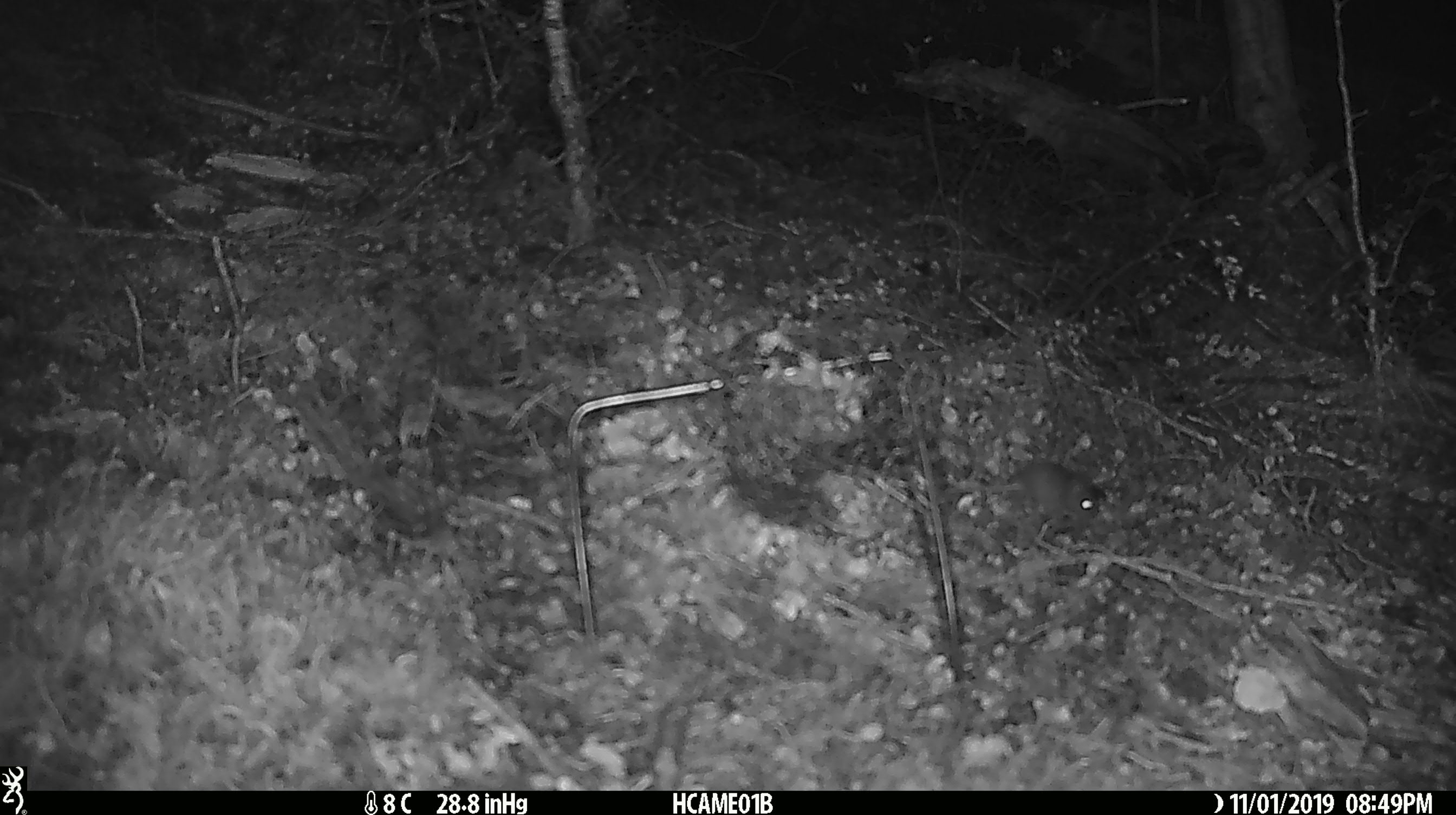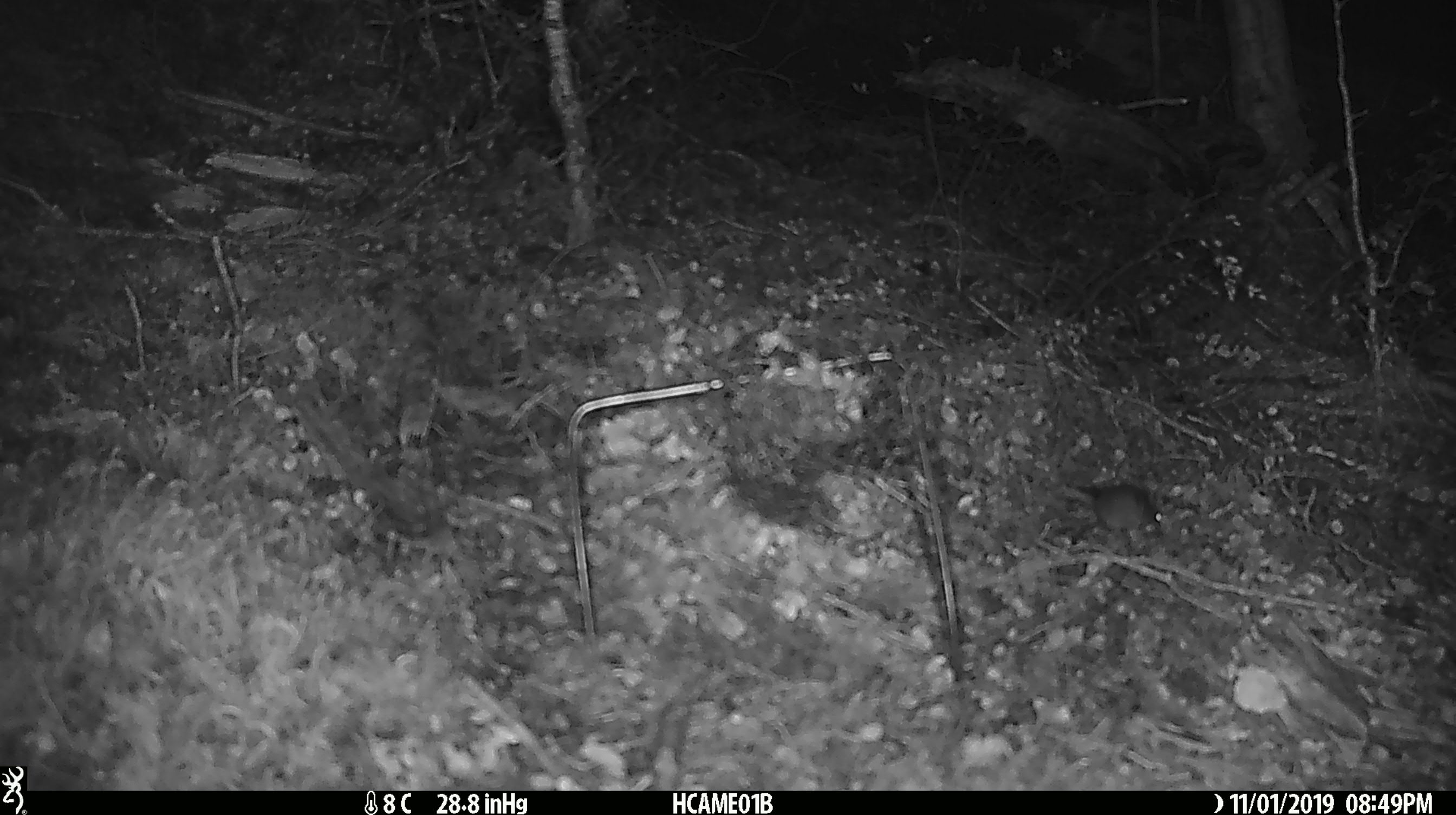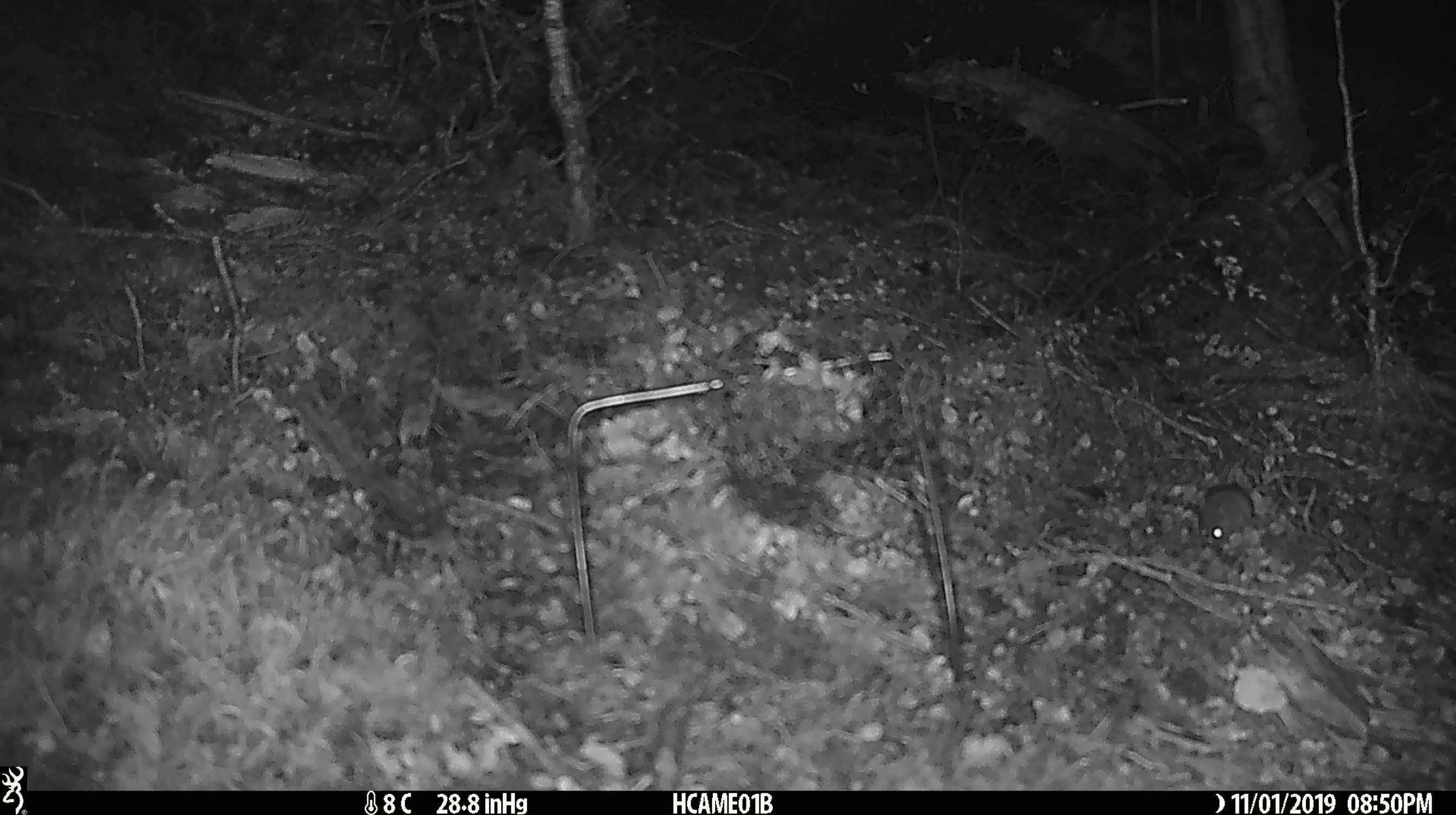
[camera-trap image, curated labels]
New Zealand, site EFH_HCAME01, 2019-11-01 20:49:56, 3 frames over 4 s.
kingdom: Animalia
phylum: Chordata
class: Mammalia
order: Rodentia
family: Muridae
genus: Mus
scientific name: Mus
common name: mouse